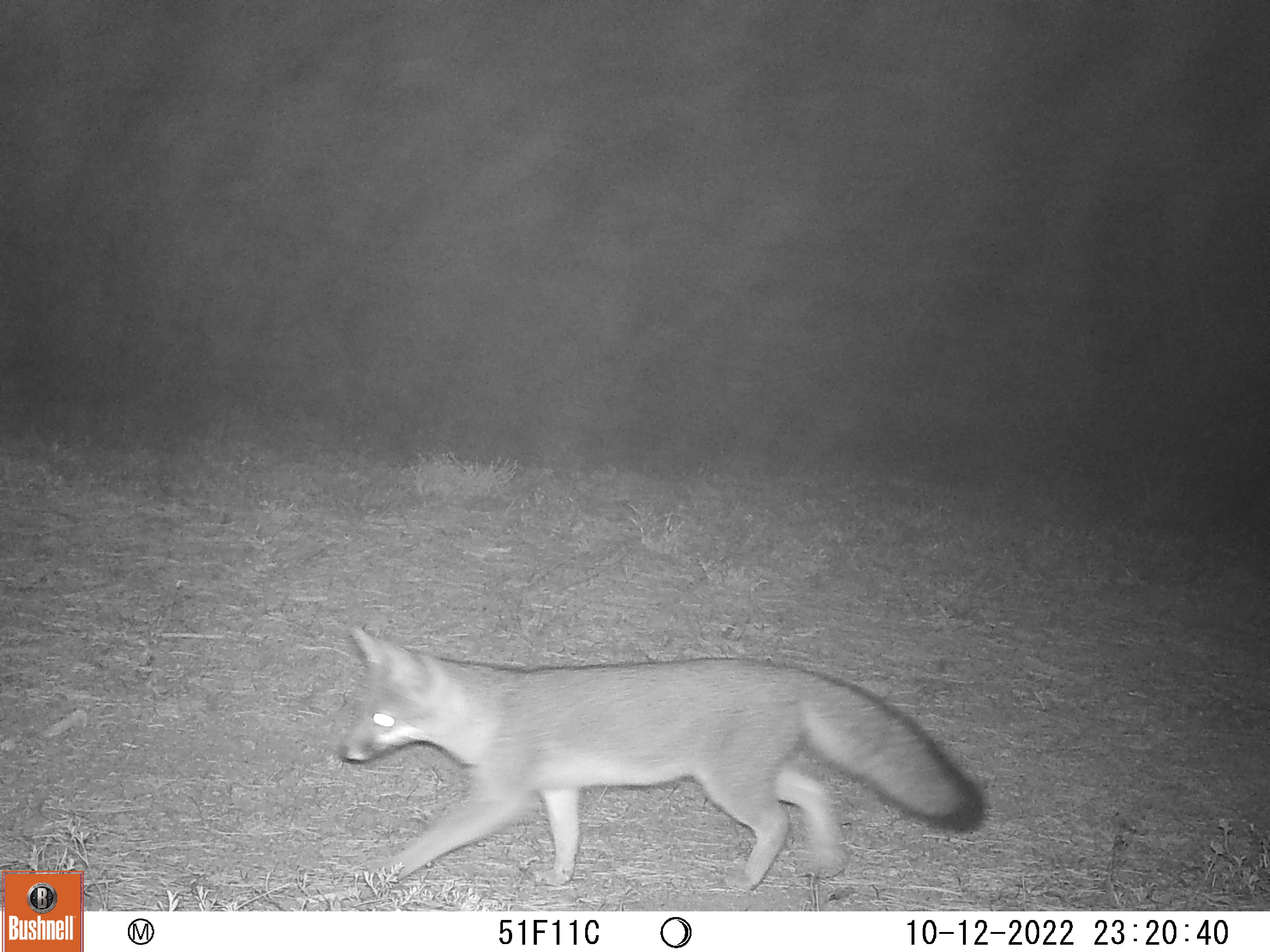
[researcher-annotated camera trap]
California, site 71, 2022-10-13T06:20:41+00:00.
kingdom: Animalia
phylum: Chordata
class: Mammalia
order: Carnivora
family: Canidae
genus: Urocyon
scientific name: Urocyon cinereoargenteus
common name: gray fox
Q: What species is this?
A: Gray fox (Urocyon cinereoargenteus).